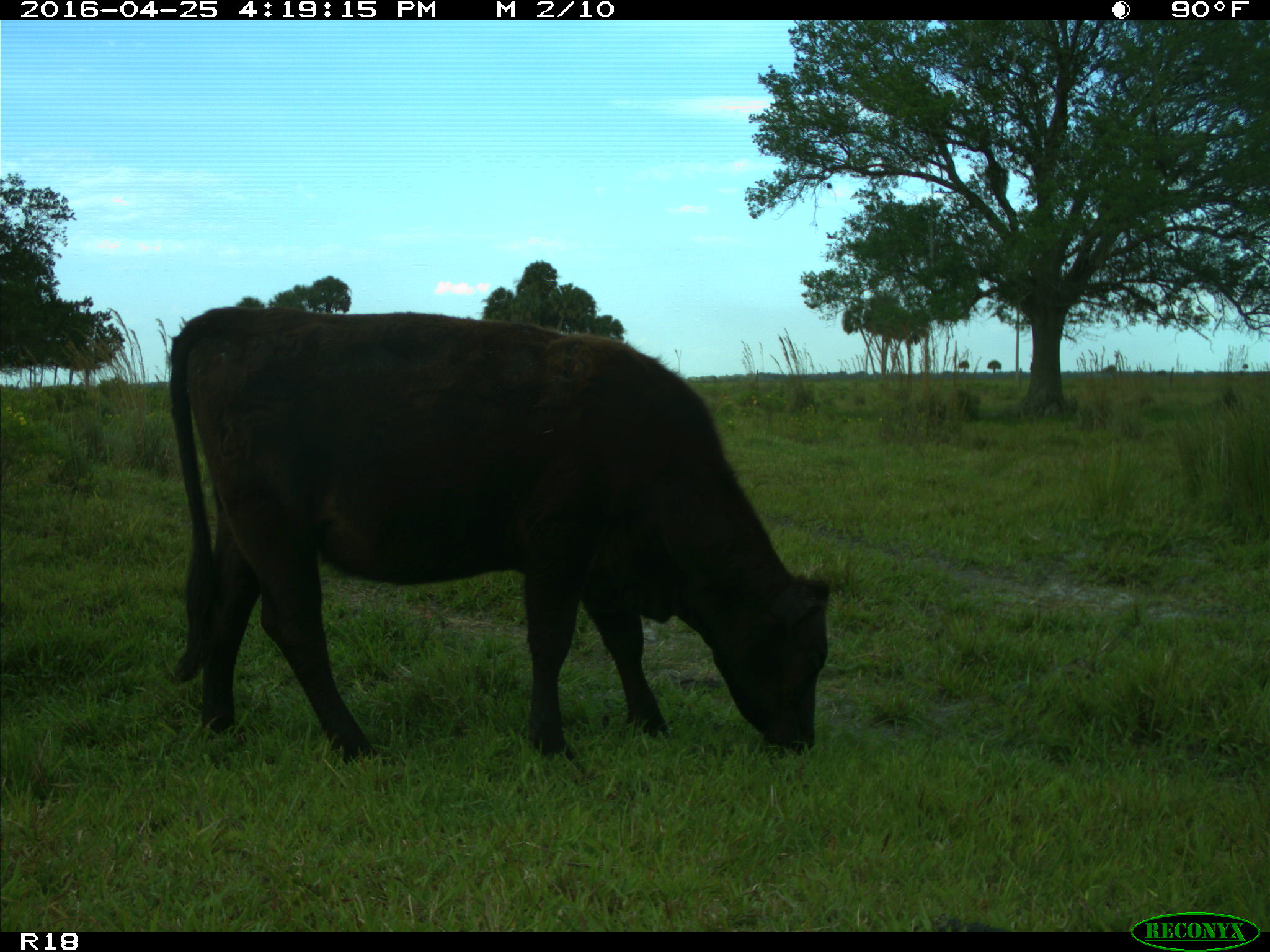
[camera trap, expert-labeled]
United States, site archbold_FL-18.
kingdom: Animalia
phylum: Chordata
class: Mammalia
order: Artiodactyla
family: Bovidae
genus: Bos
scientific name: Bos taurus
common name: domestic cow